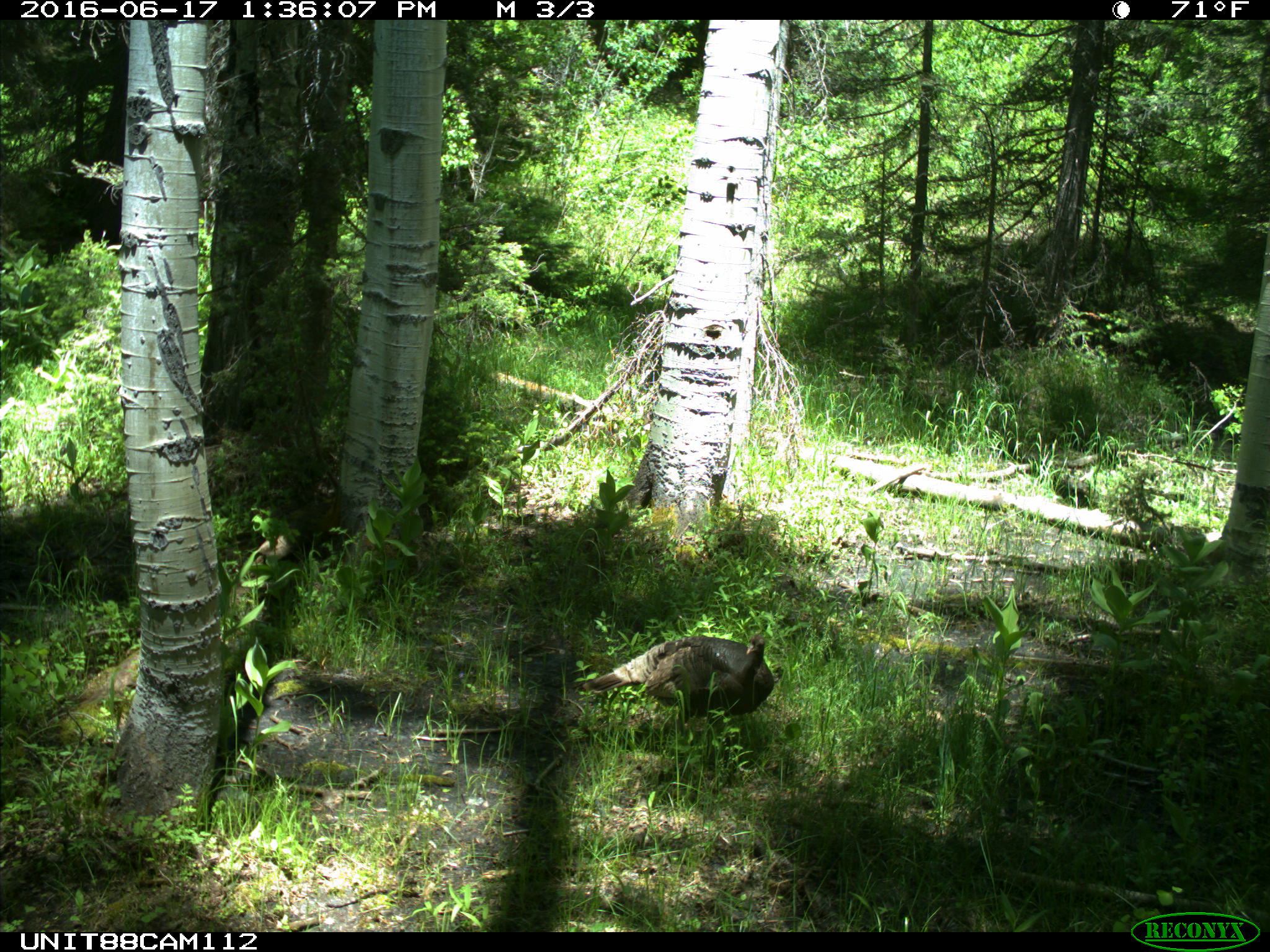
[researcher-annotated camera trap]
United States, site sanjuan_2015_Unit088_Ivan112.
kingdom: Animalia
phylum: Chordata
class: Aves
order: Galliformes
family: Phasianidae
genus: Meleagris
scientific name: Meleagris gallopavo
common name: wild turkey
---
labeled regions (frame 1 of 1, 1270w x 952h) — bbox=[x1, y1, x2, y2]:
animal: bbox=[572, 635, 778, 720]